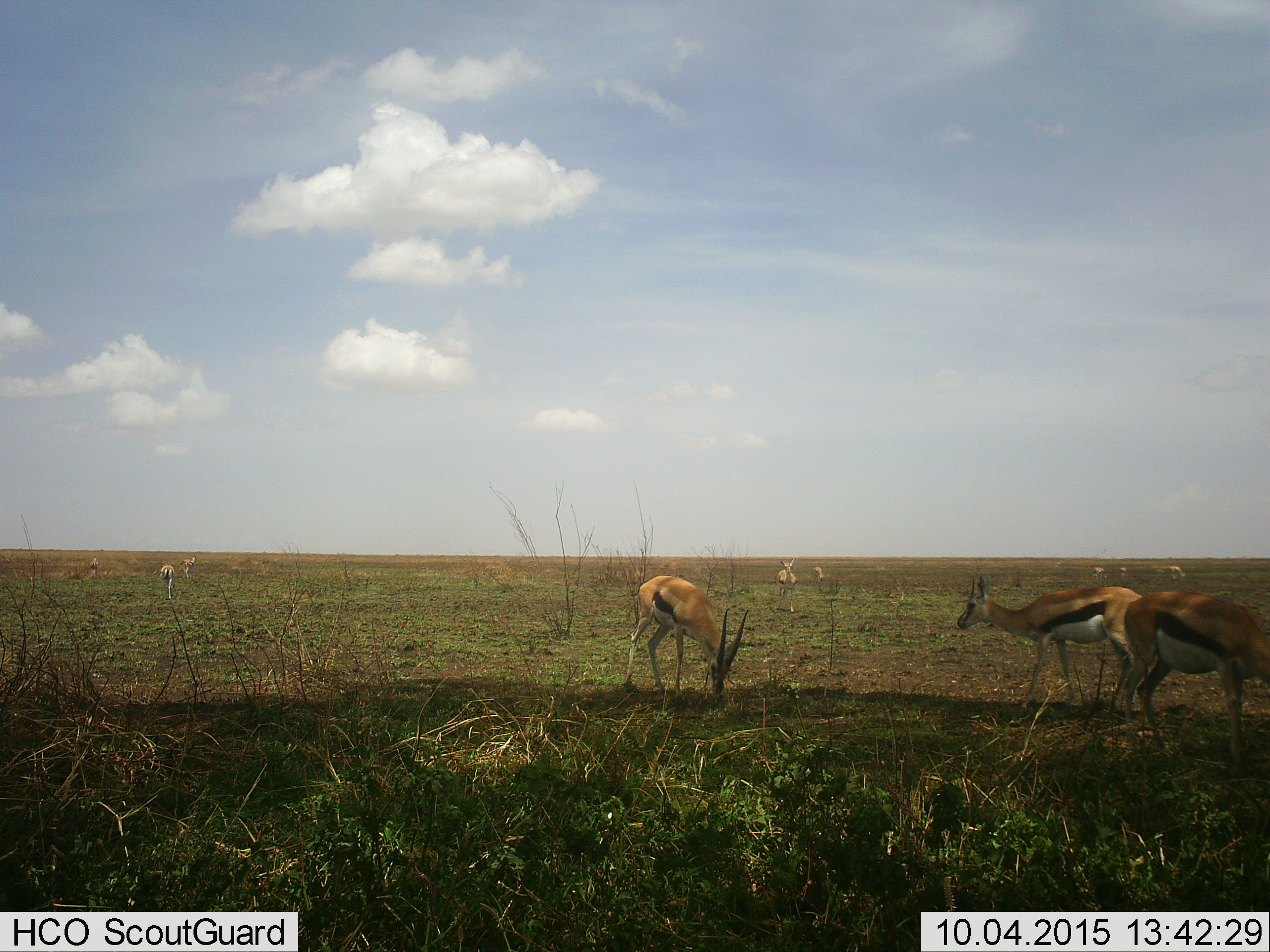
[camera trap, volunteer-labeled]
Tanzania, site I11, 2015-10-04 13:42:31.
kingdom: Animalia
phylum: Chordata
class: Mammalia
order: Artiodactyla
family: Bovidae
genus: Eudorcas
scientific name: Eudorcas thomsonii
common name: thomson's gazelle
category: gazellethomsons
Gazellethomsons (thomson's gazelle) (Eudorcas thomsonii), count 11-50. Behavior (volunteer vote fractions): standing 90%, resting 10%, moving 40%, interacting 10%. Young present (vote fraction): 0%. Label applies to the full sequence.